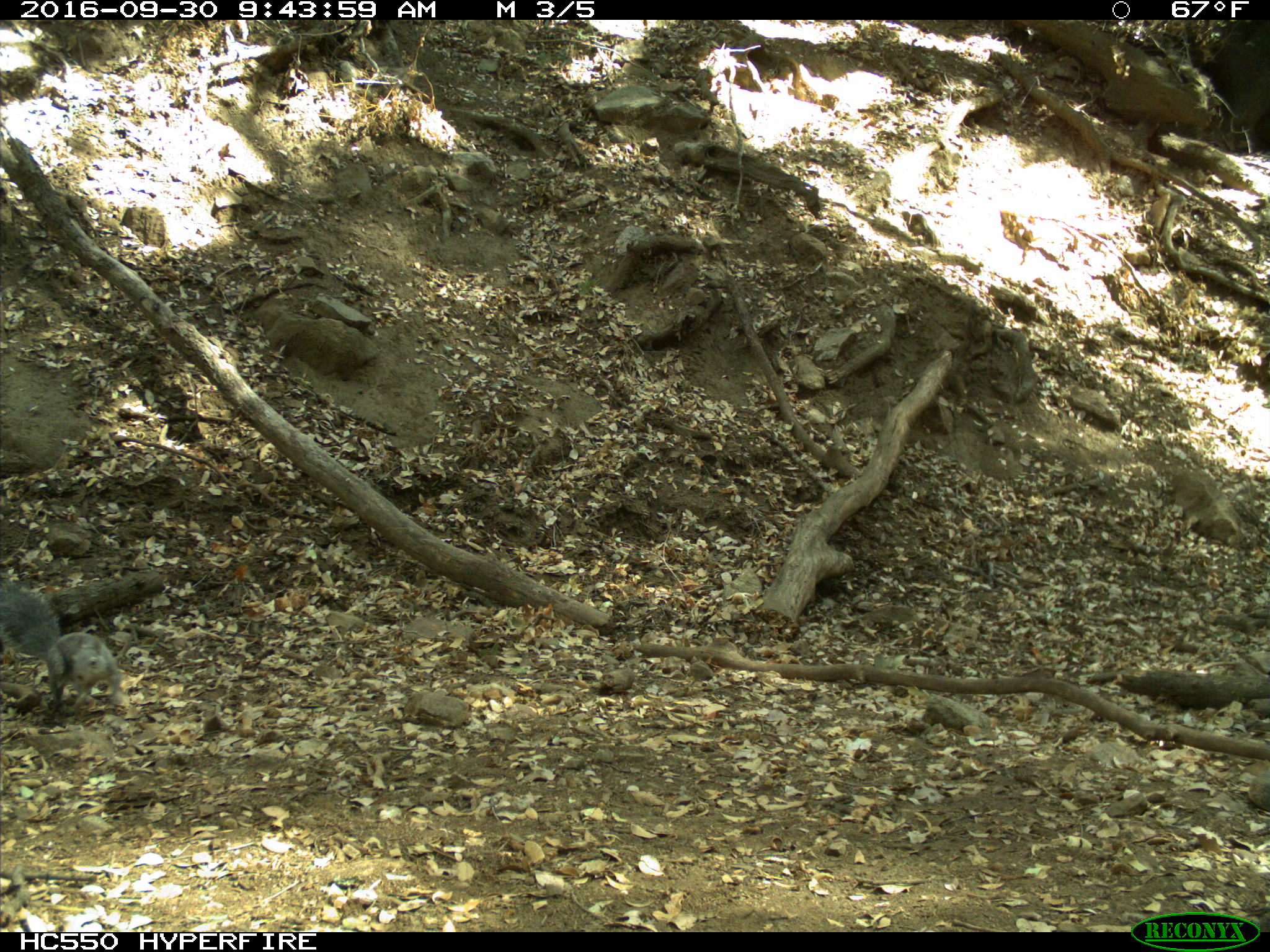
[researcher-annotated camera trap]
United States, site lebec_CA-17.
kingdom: Animalia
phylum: Chordata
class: Mammalia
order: Rodentia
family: Sciuridae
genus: Sciurus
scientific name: Sciurus carolinensis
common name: eastern gray squirrel